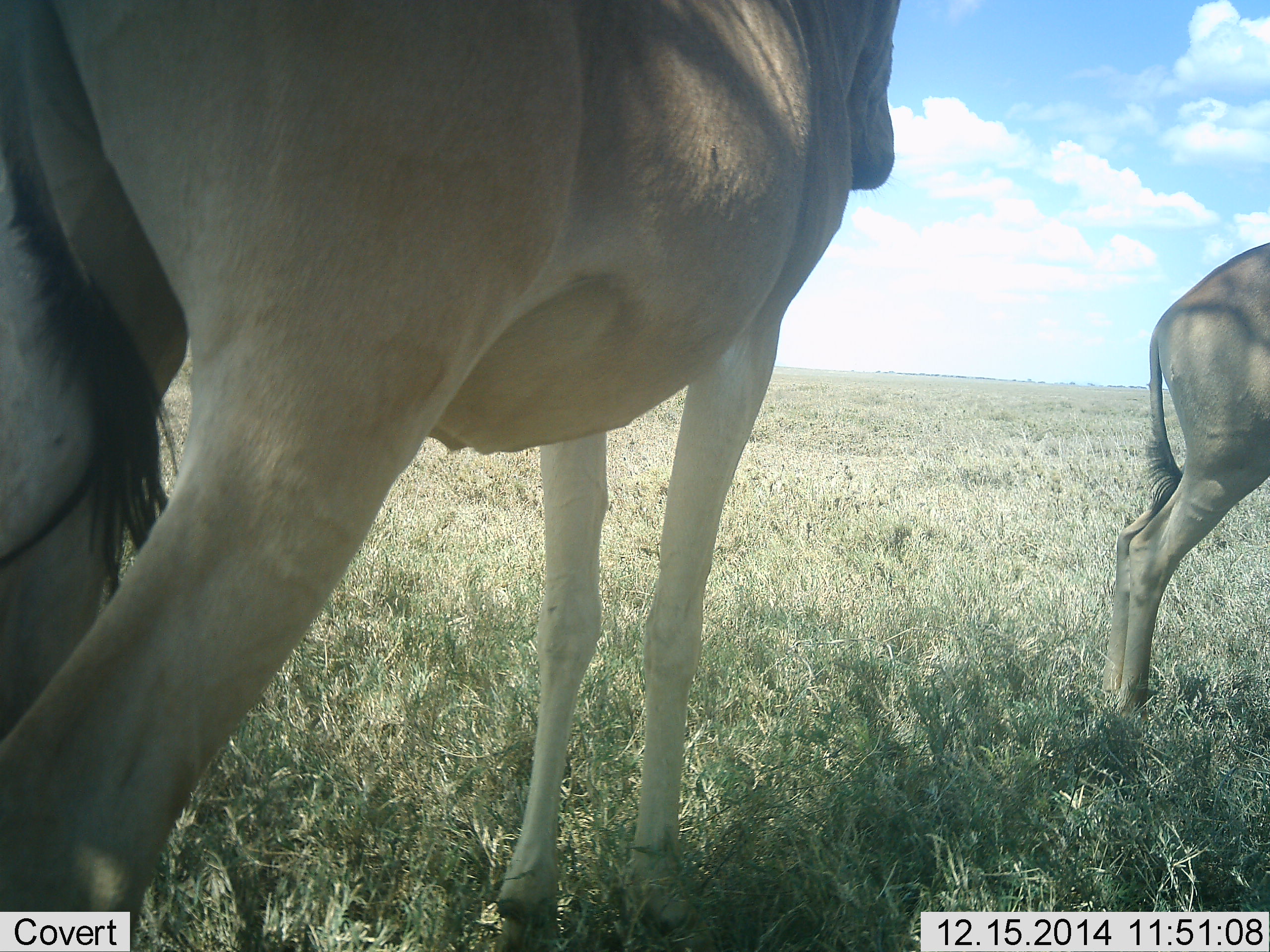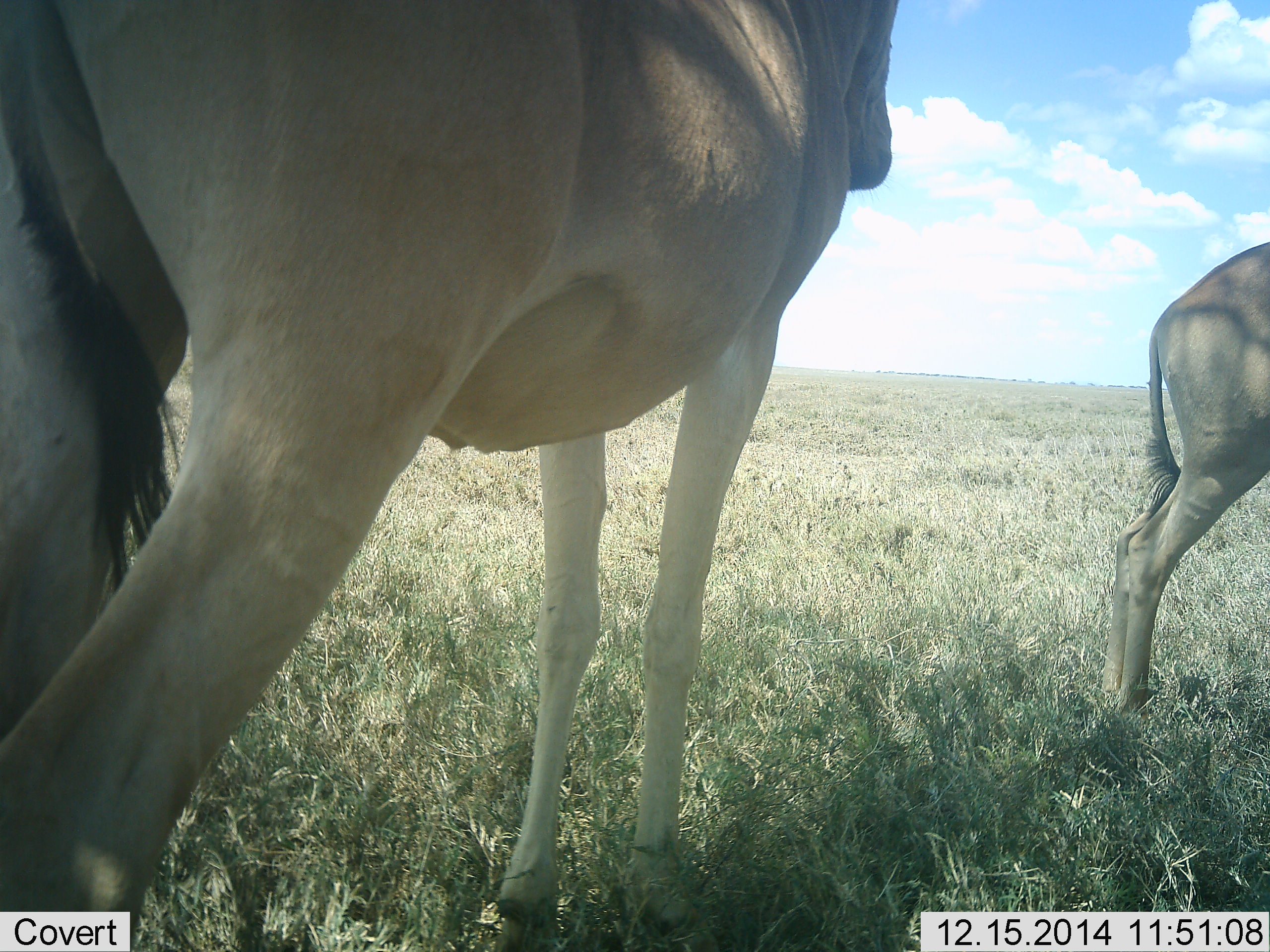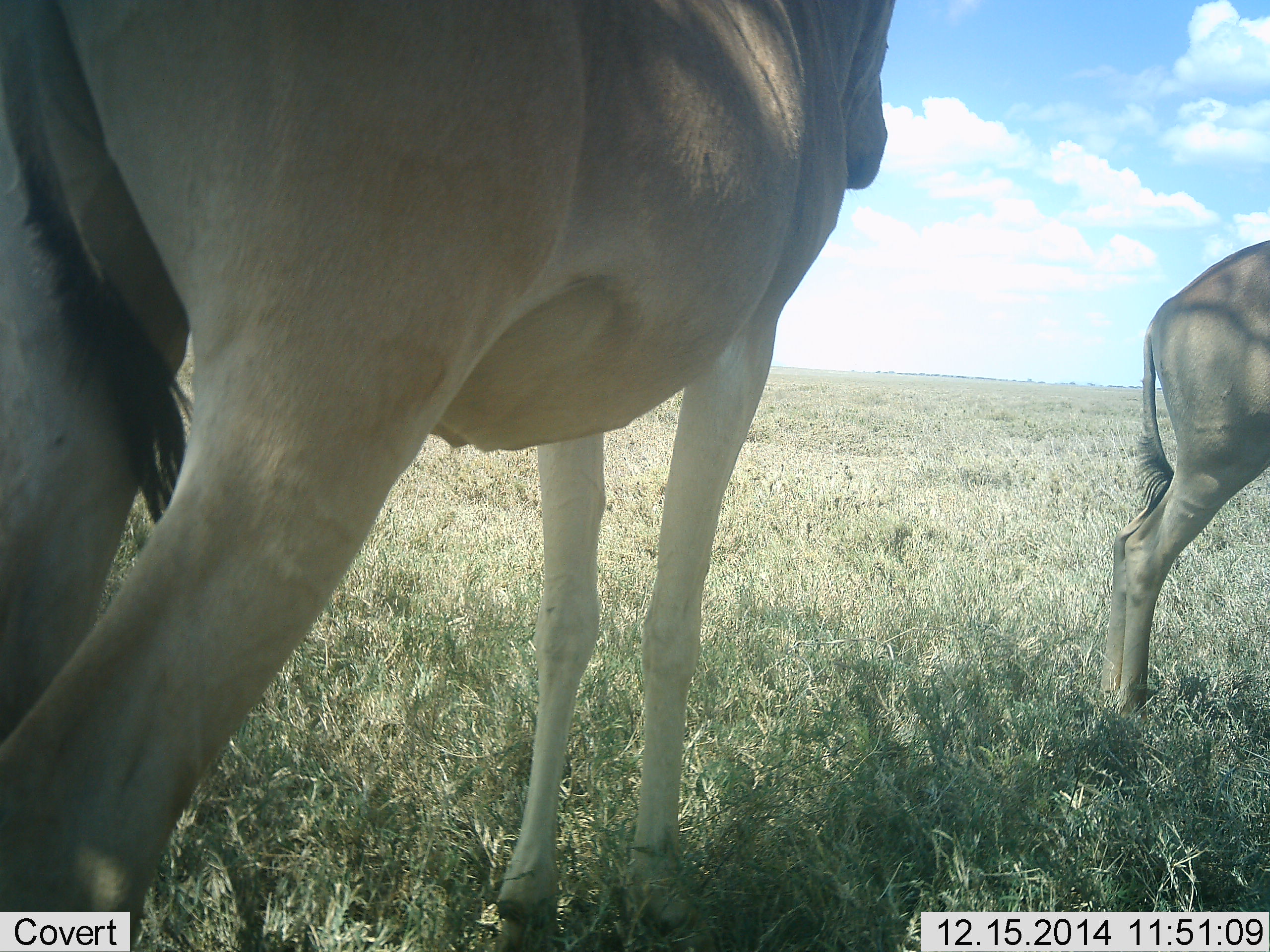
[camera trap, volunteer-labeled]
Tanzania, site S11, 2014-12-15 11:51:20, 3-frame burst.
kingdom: Animalia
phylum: Chordata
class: Mammalia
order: Artiodactyla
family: Bovidae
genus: Alcelaphus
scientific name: Alcelaphus buselaphus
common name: hartebeest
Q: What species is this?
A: Hartebeest (Alcelaphus buselaphus).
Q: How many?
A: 2.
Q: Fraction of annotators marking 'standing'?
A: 100%.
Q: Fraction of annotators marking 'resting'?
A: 0%.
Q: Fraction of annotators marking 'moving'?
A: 0%.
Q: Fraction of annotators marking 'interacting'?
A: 0%.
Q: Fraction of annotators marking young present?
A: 0%.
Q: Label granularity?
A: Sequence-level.